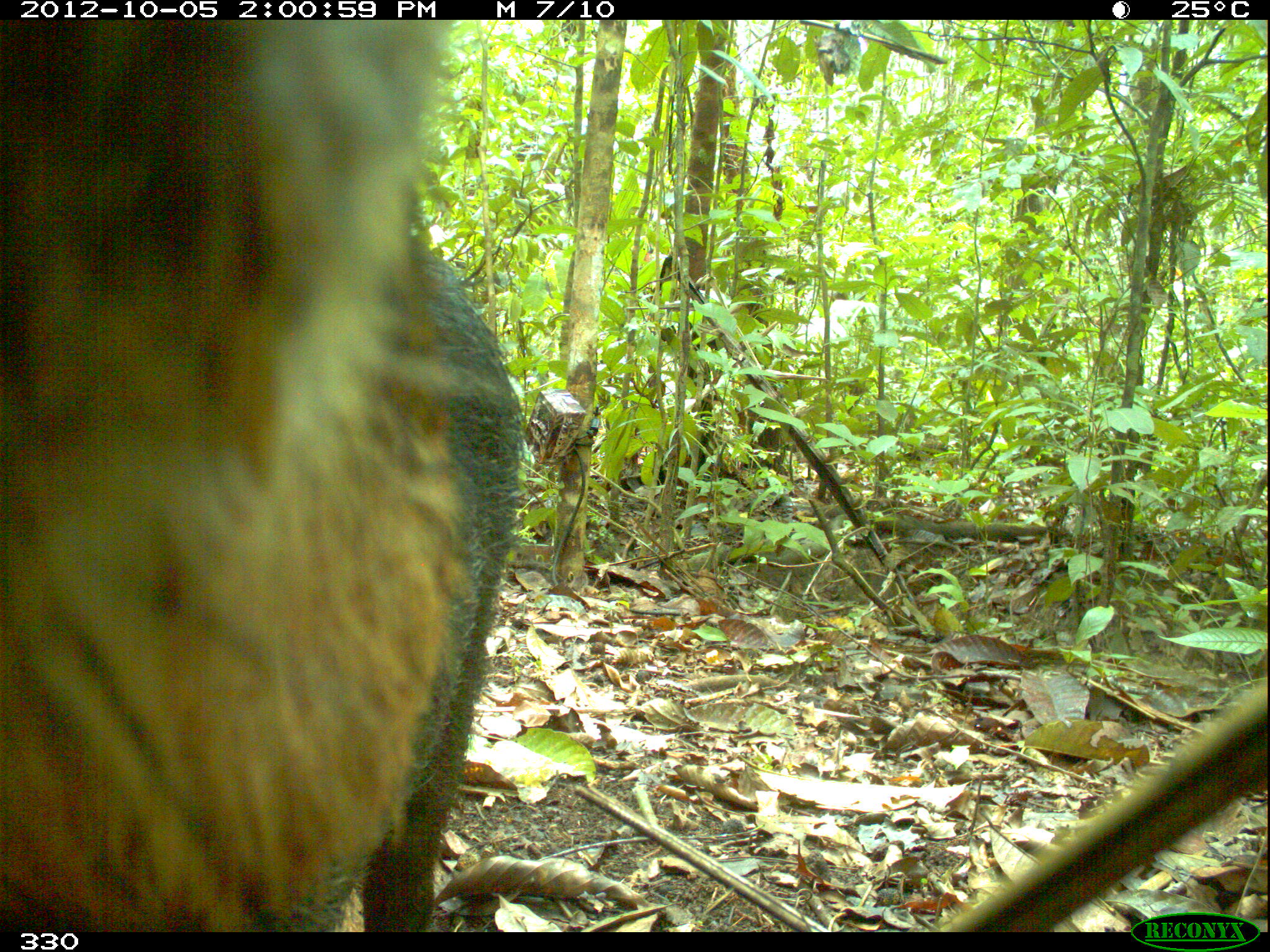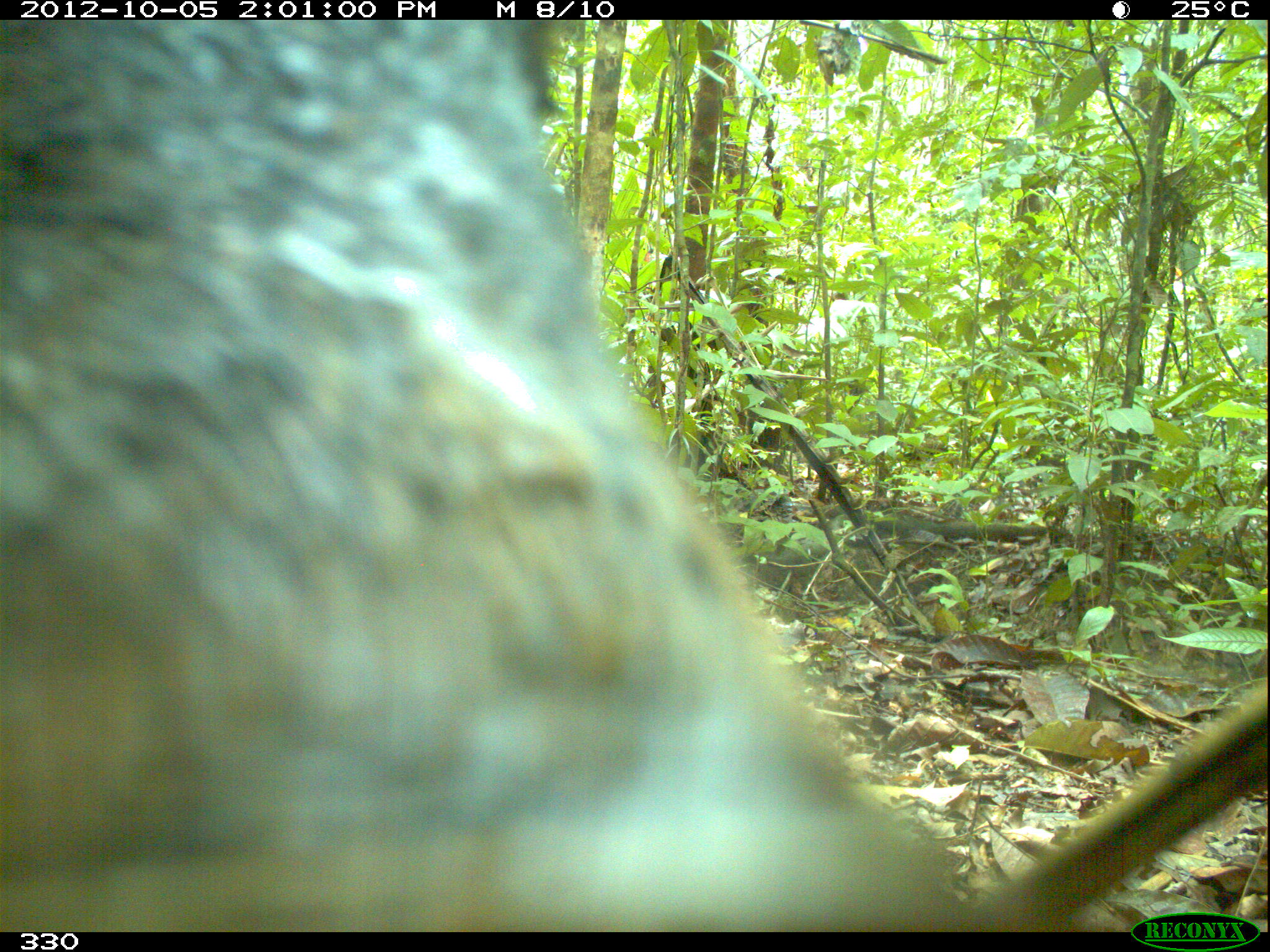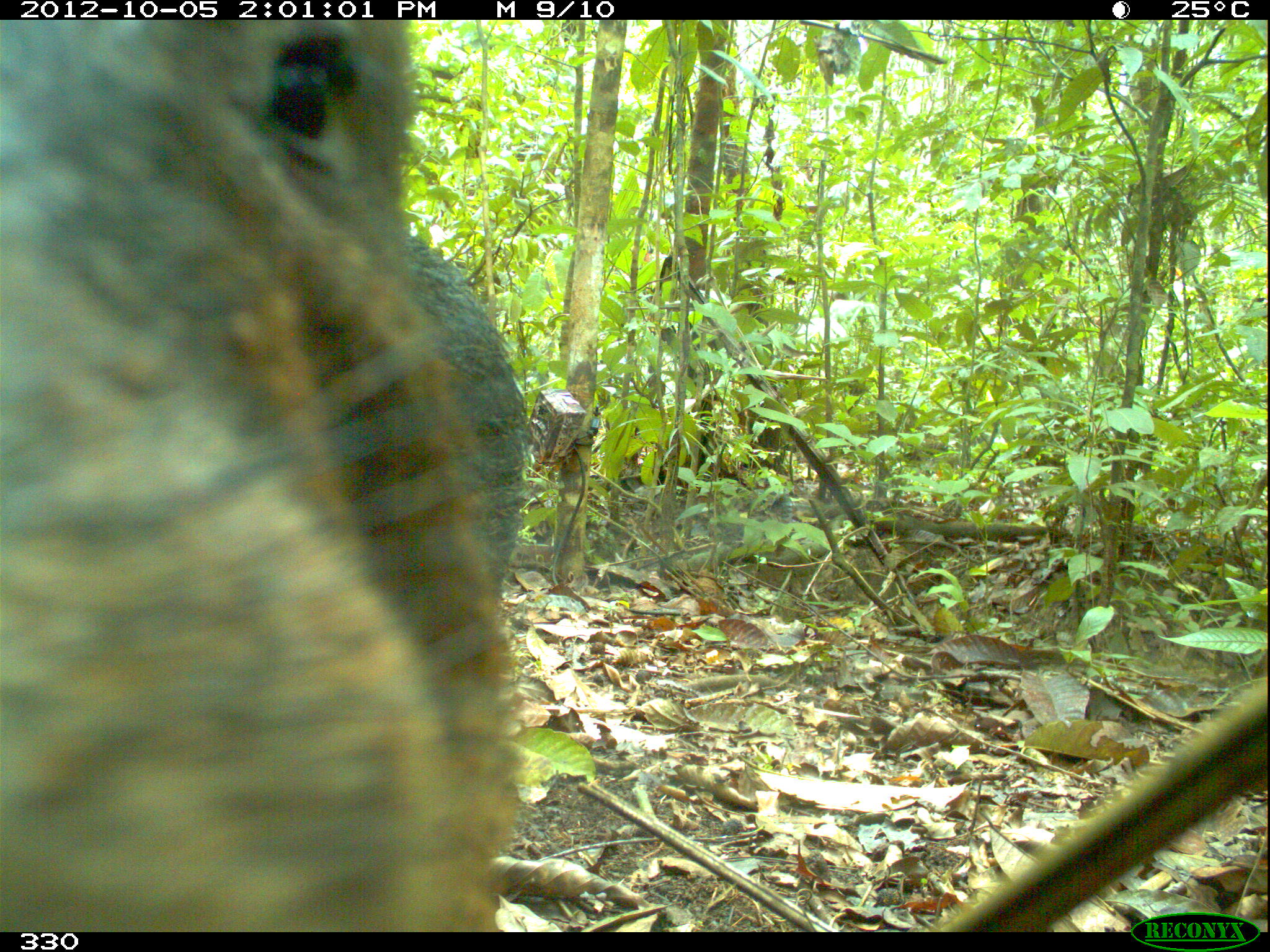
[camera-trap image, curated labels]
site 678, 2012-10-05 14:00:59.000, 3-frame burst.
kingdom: Animalia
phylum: Chordata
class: Mammalia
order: Artiodactyla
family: Tayassuidae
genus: Tayassu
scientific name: Tayassu pecari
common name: white-lipped peccary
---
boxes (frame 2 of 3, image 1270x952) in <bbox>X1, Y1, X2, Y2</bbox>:
tayassu pecari: <bbox>1, 20, 954, 928</bbox>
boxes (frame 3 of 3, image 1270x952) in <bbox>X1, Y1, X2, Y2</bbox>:
tayassu pecari: <bbox>0, 18, 525, 931</bbox>